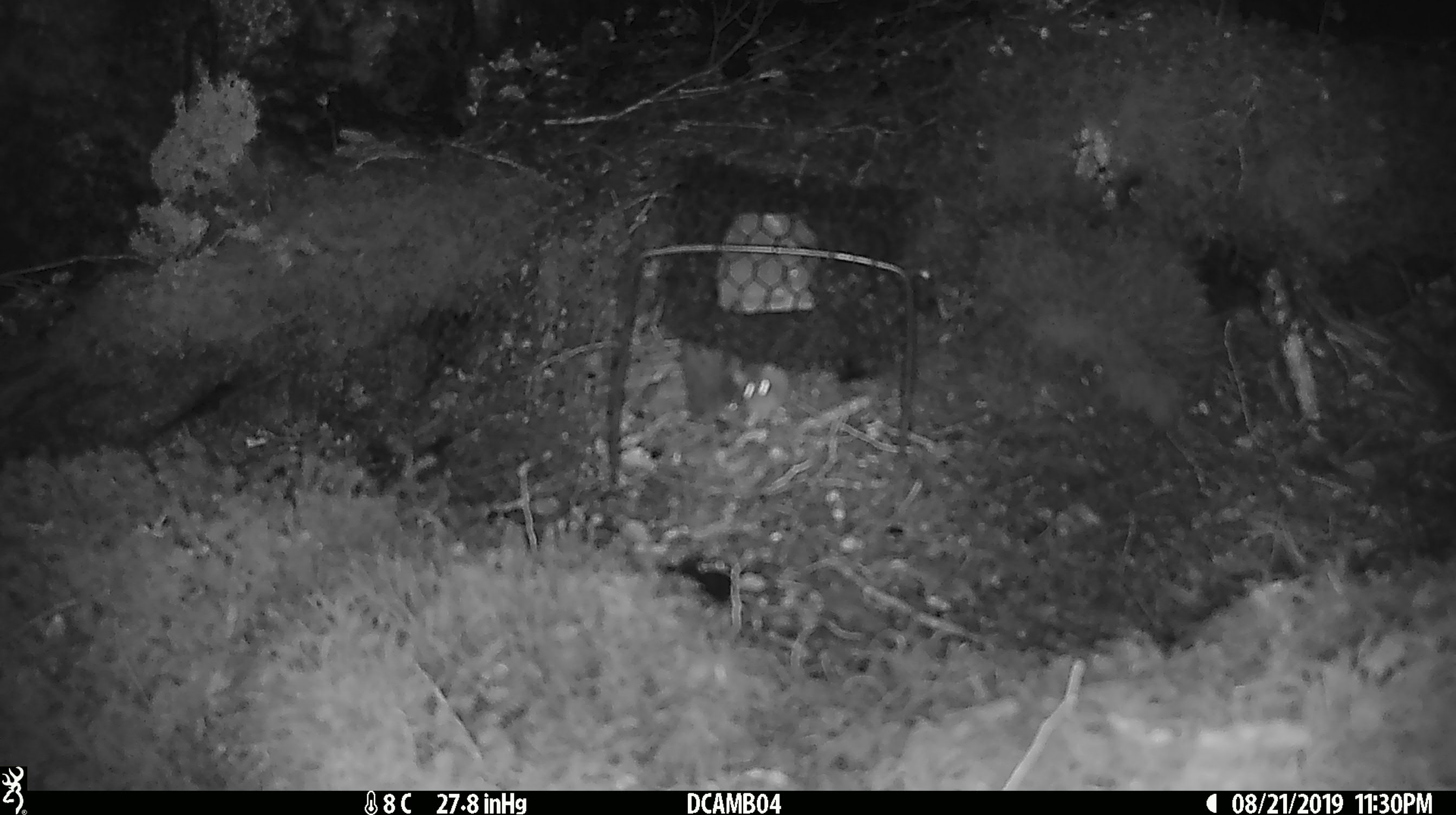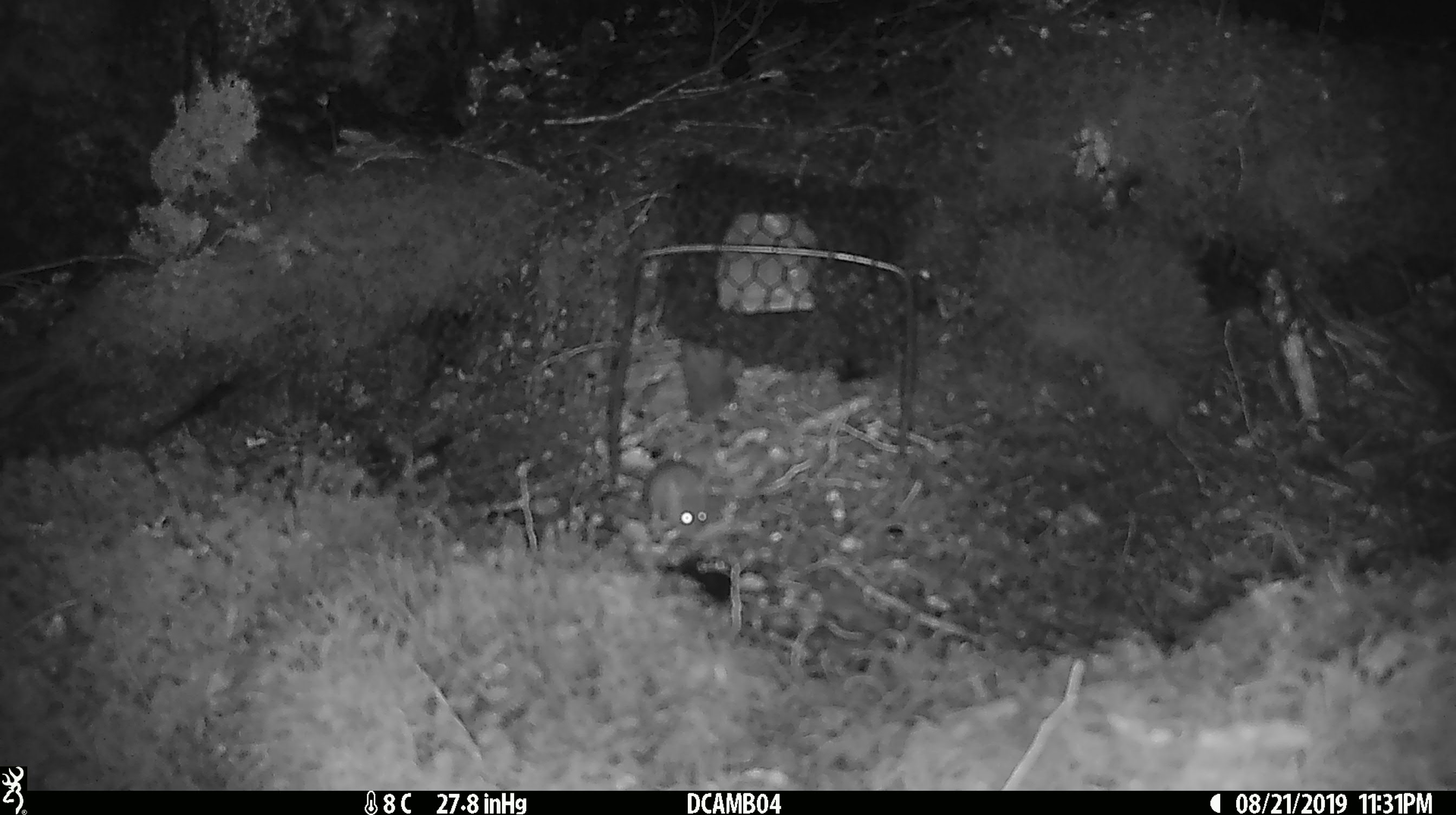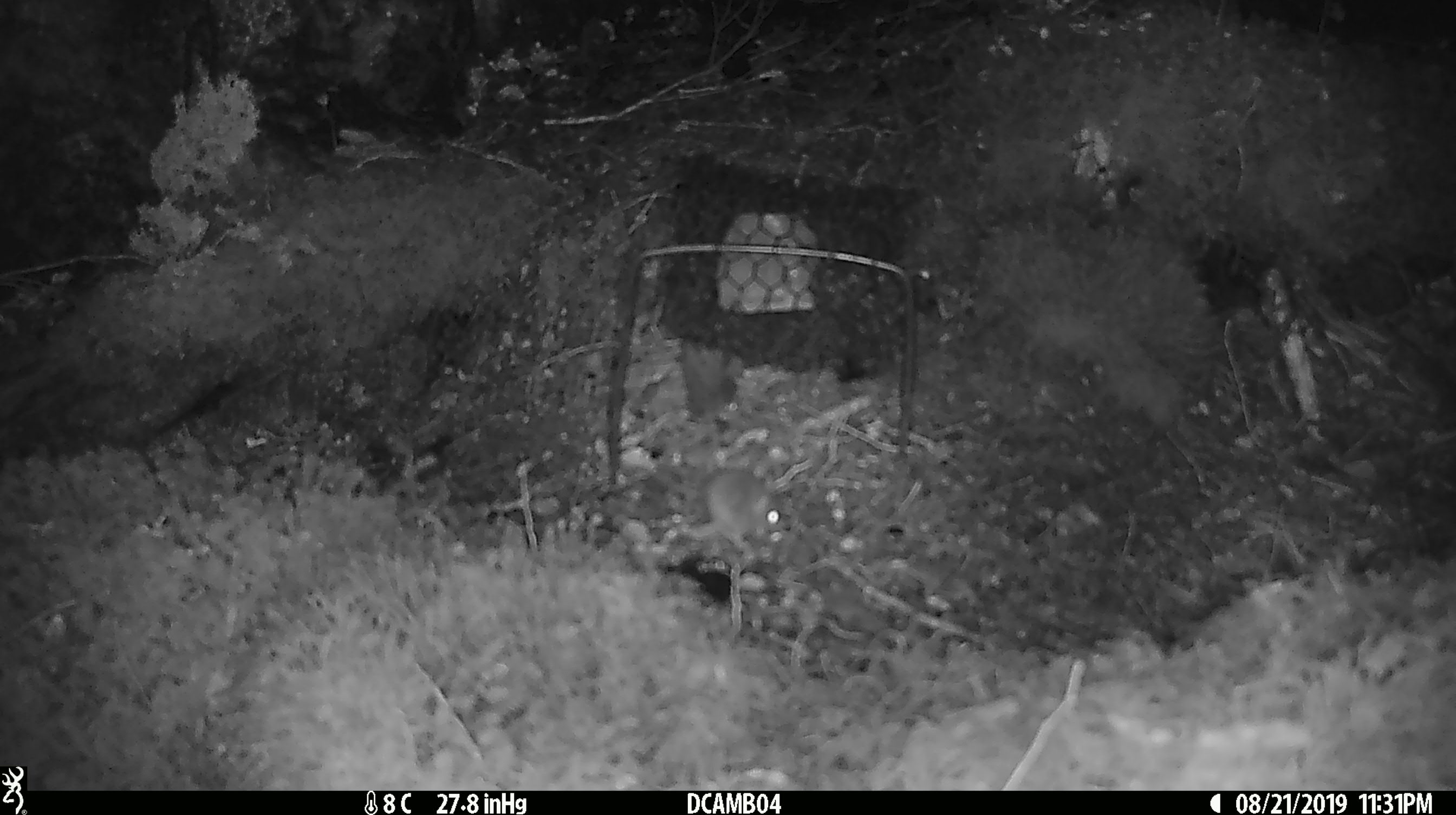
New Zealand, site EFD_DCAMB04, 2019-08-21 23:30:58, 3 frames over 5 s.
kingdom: Animalia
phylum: Chordata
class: Mammalia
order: Rodentia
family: Muridae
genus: Mus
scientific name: Mus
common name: mouse